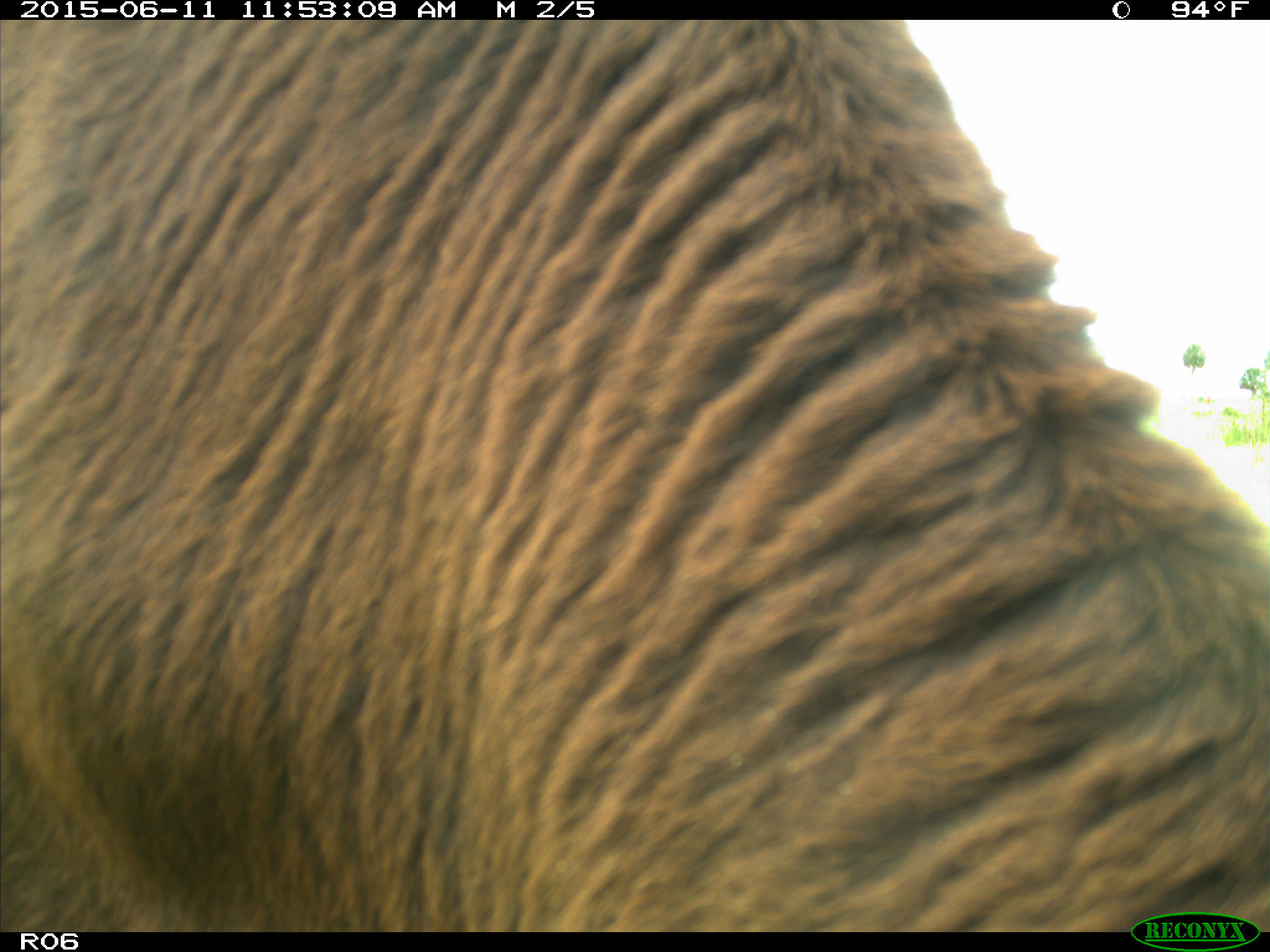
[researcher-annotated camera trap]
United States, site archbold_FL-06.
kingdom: Animalia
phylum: Chordata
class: Mammalia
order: Artiodactyla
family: Bovidae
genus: Bos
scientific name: Bos taurus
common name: domestic cow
Bos taurus (domestic cow).